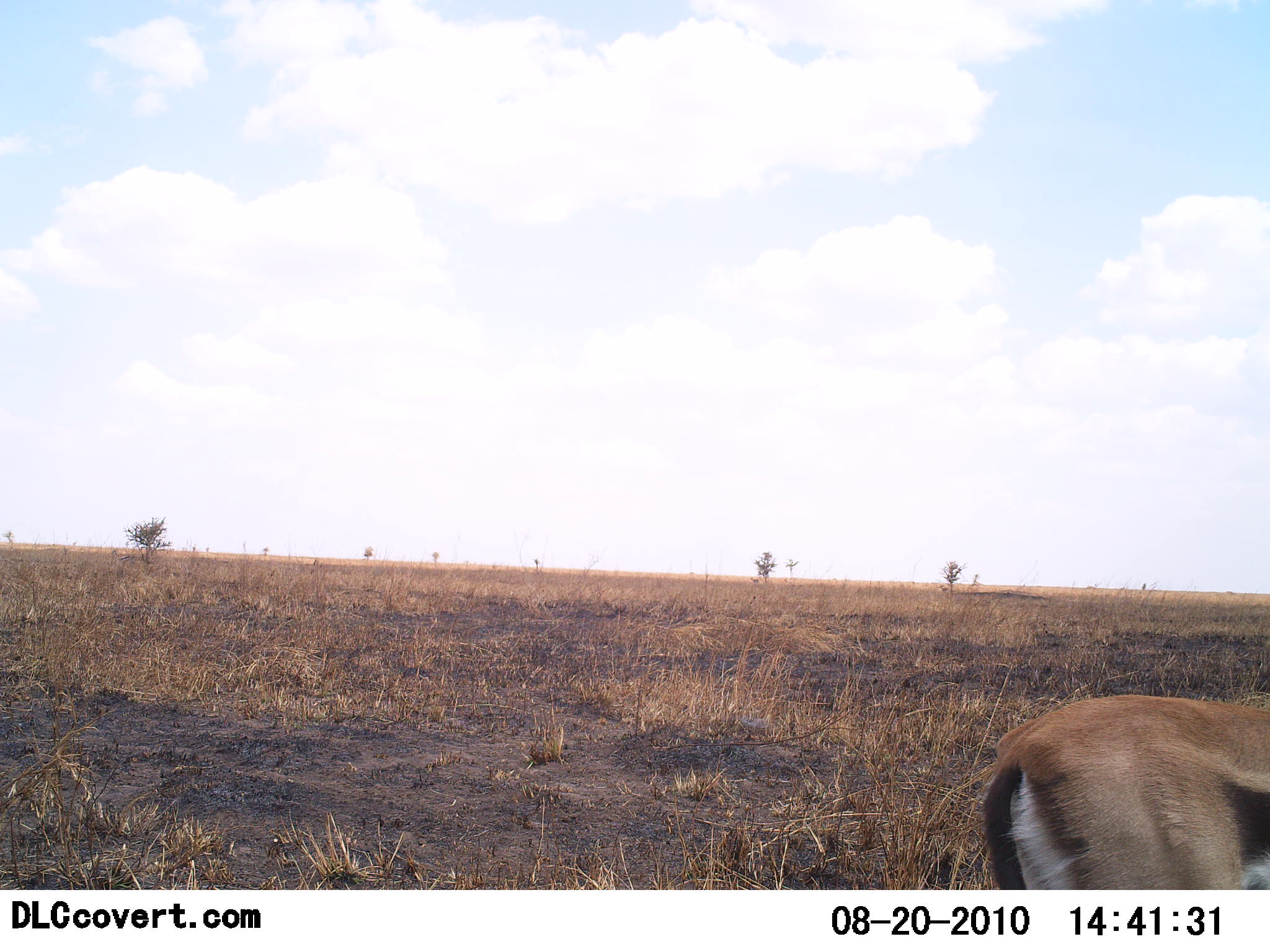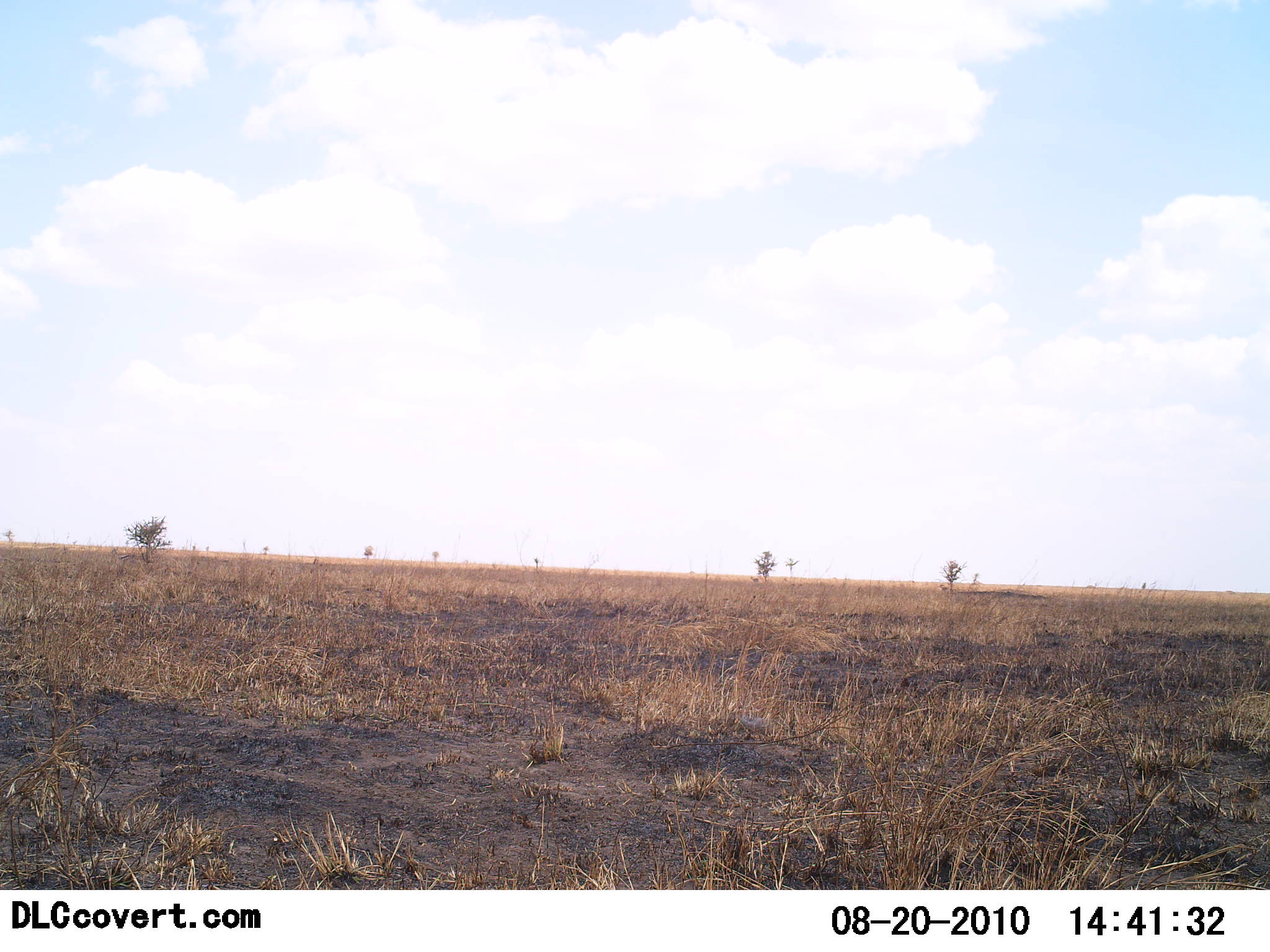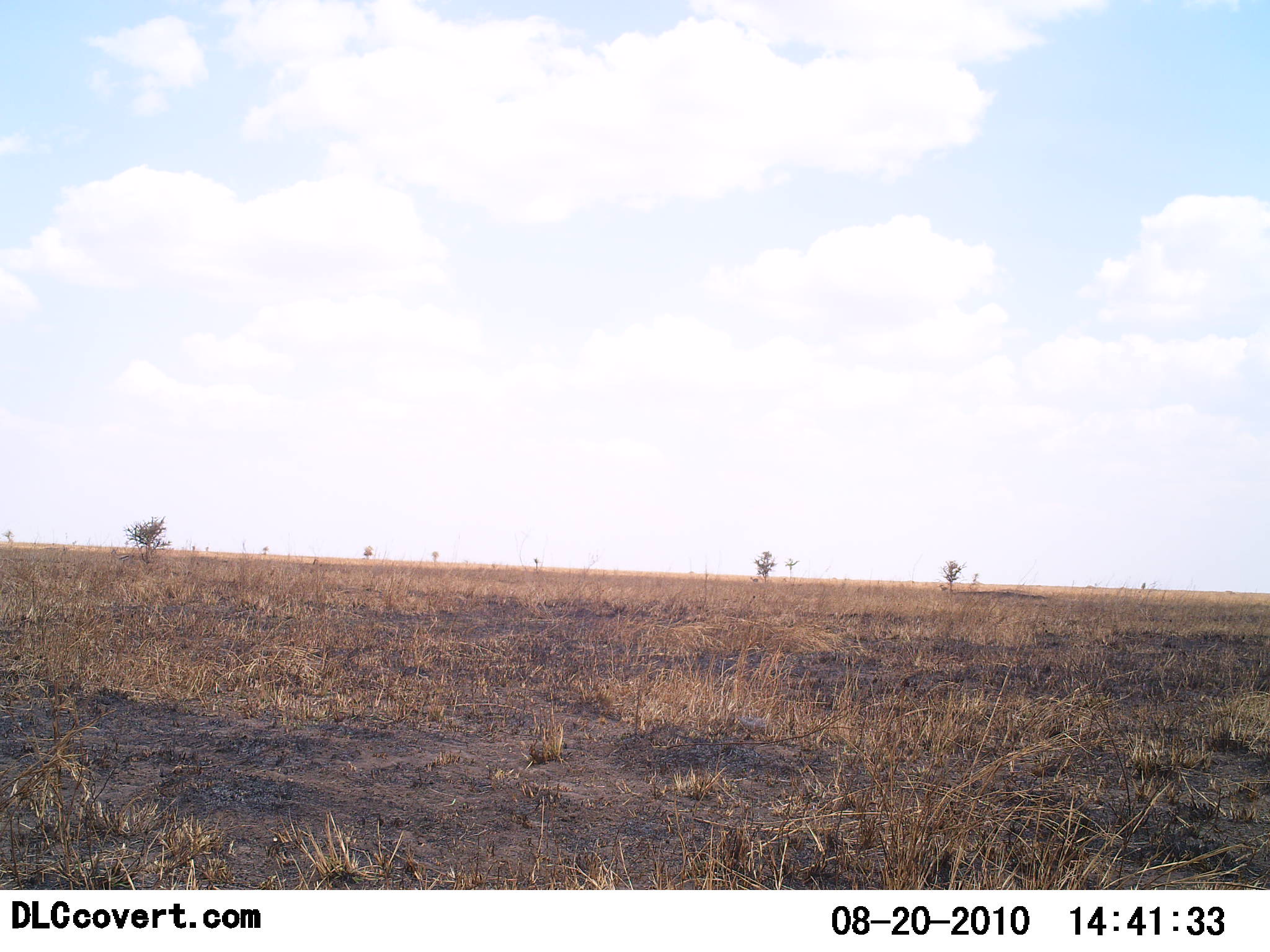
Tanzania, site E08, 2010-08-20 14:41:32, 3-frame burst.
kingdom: Animalia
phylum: Chordata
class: Mammalia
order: Artiodactyla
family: Bovidae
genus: Eudorcas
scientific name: Eudorcas thomsonii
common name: thomson's gazelle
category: gazellethomsons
Gazellethomsons (thomson's gazelle) (Eudorcas thomsonii), count 1. Behavior (volunteer vote fractions): standing 12%, resting 0%, moving 94%, interacting 0%. Young present (vote fraction): 0%. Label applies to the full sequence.